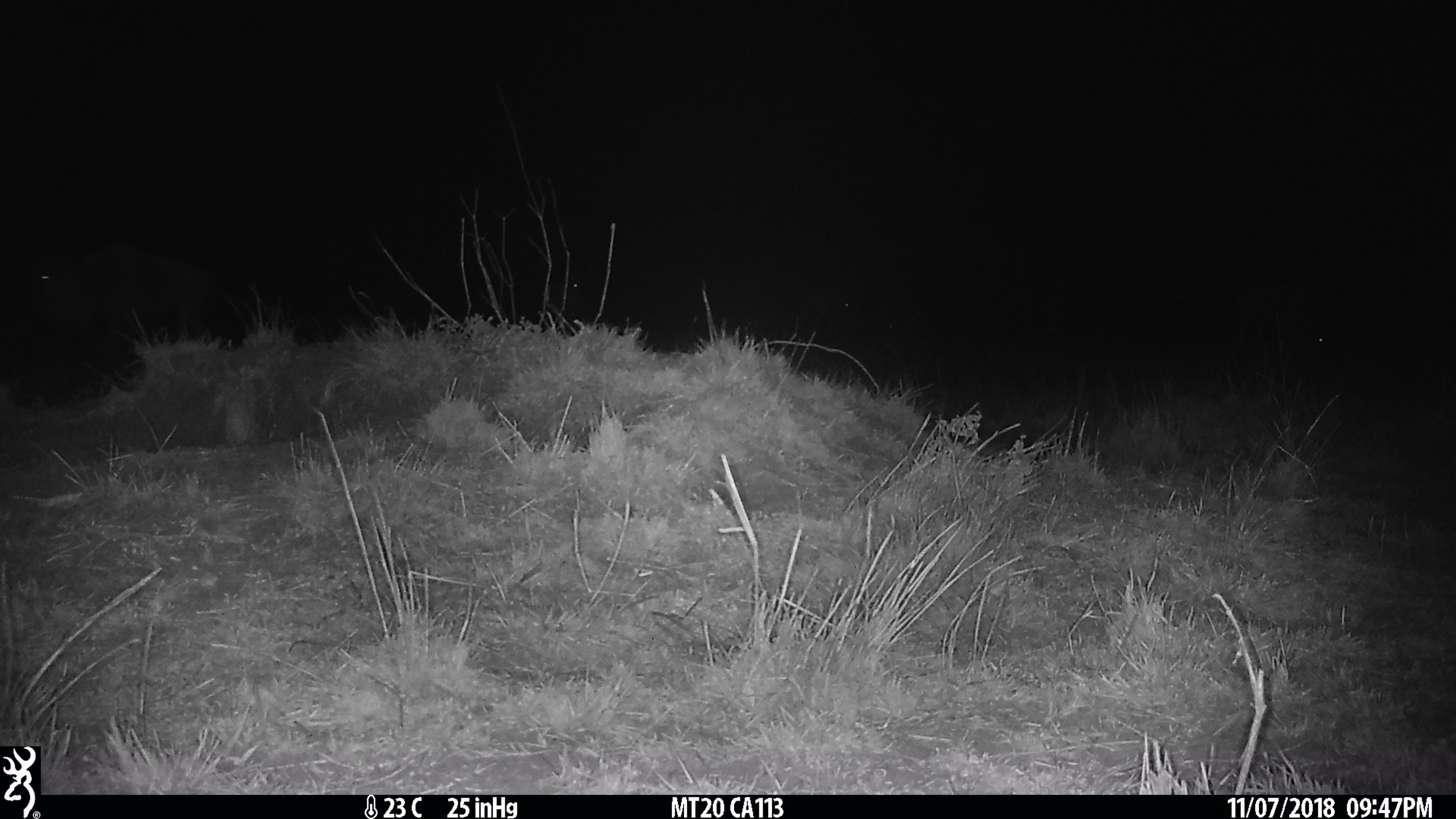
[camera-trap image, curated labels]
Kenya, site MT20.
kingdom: Animalia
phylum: Chordata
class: Mammalia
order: Artiodactyla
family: Bovidae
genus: Connochaetes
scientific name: Connochaetes taurinus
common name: blue wildebeest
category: wildebeest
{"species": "wildebeest (blue wildebeest) (Connochaetes taurinus)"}